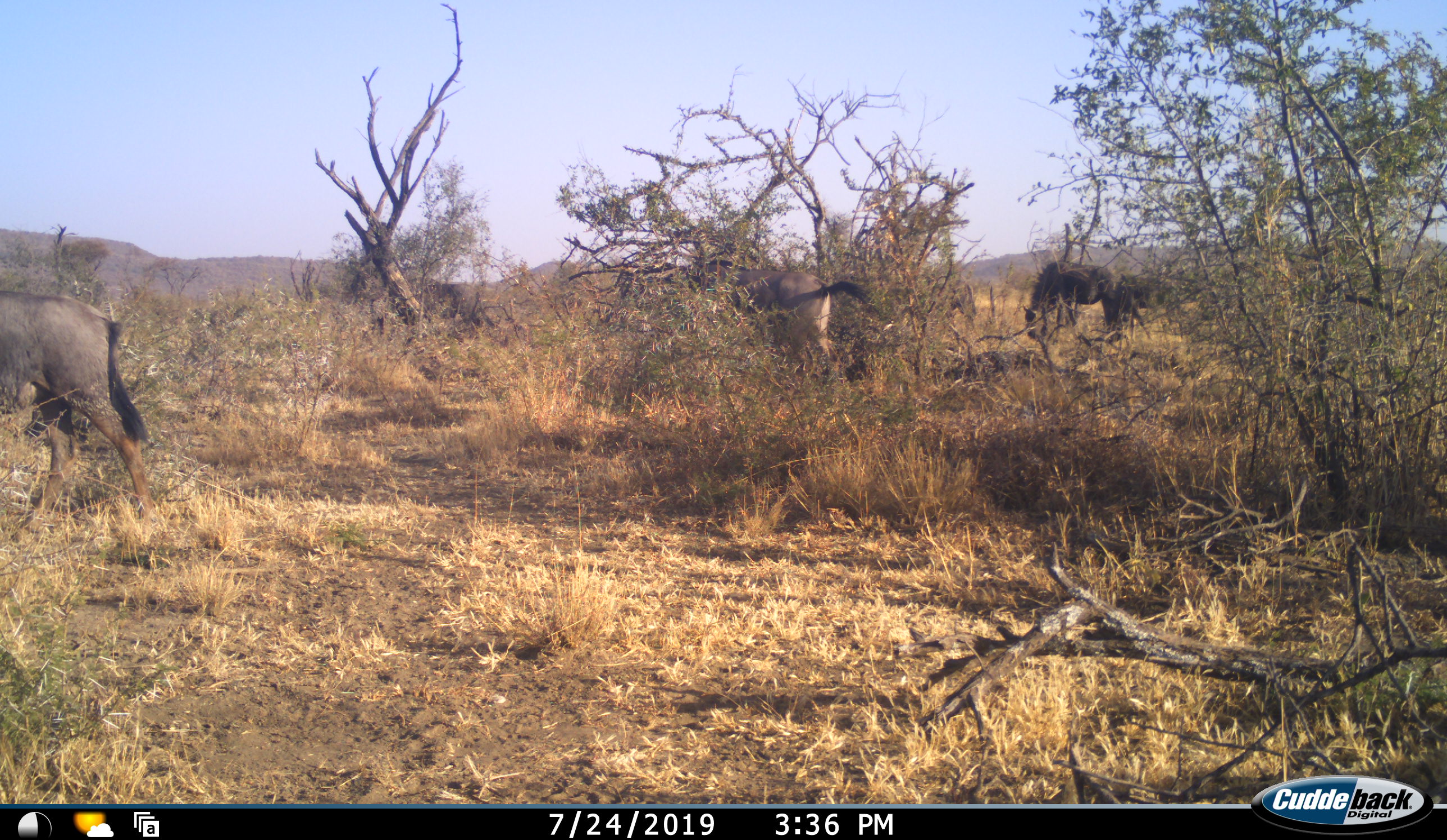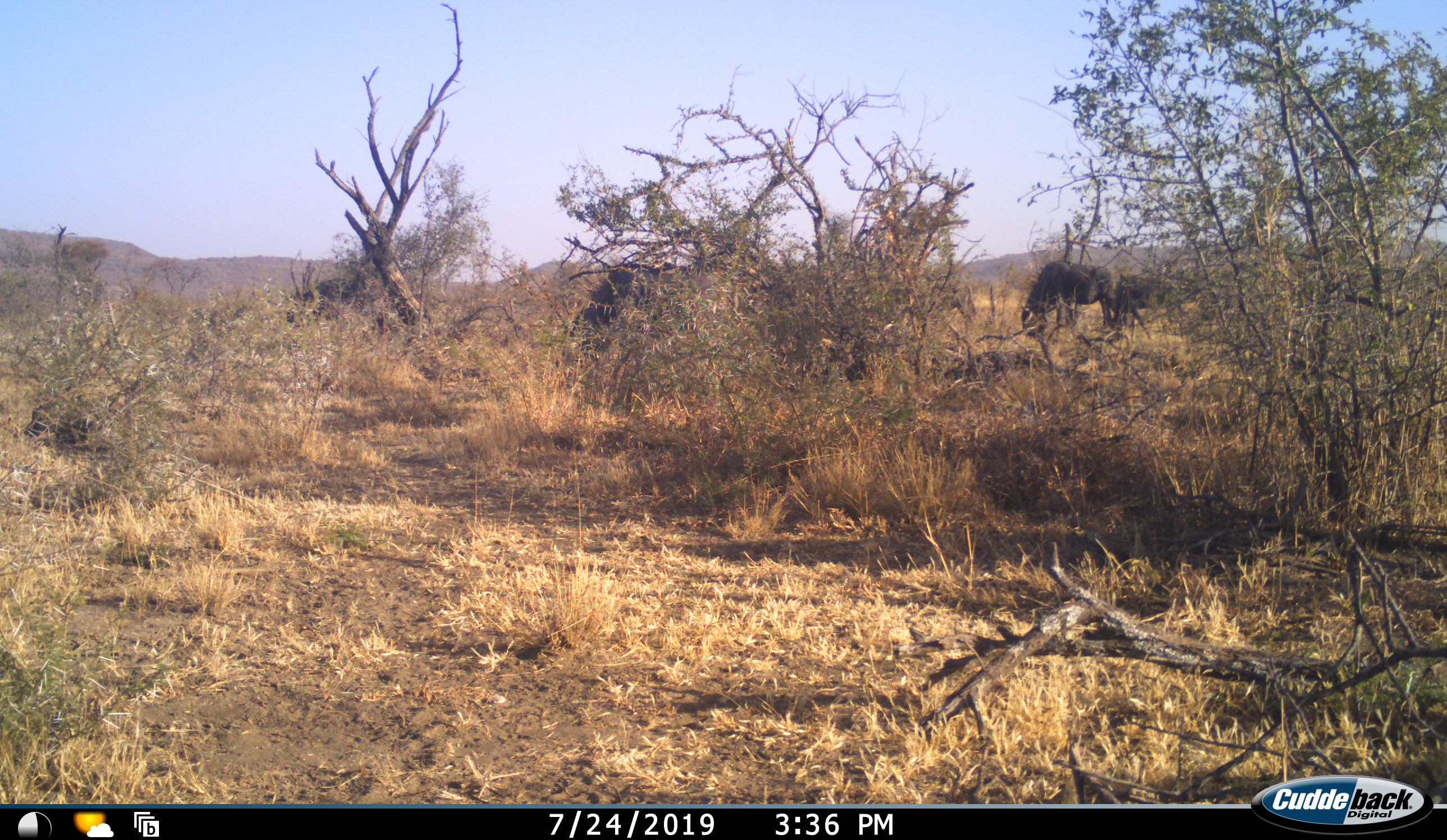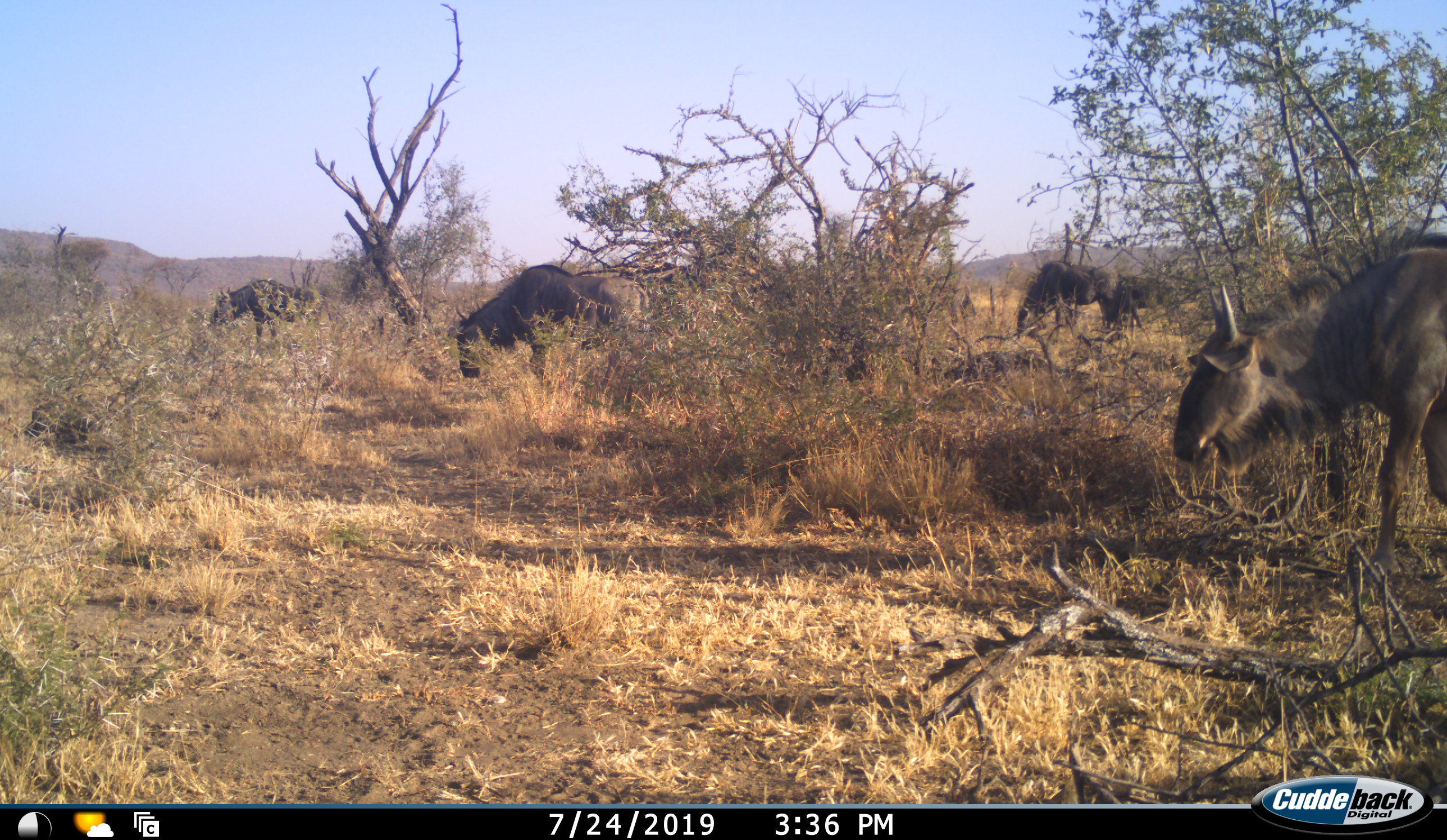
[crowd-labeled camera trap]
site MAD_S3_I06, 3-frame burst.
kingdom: Animalia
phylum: Chordata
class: Mammalia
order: Artiodactyla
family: Bovidae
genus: Connochaetes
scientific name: Connochaetes taurinus taurinus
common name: blue wildebeest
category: wildebeestblue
Wildebeestblue (blue wildebeest) (Connochaetes taurinus taurinus), count 6. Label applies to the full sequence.